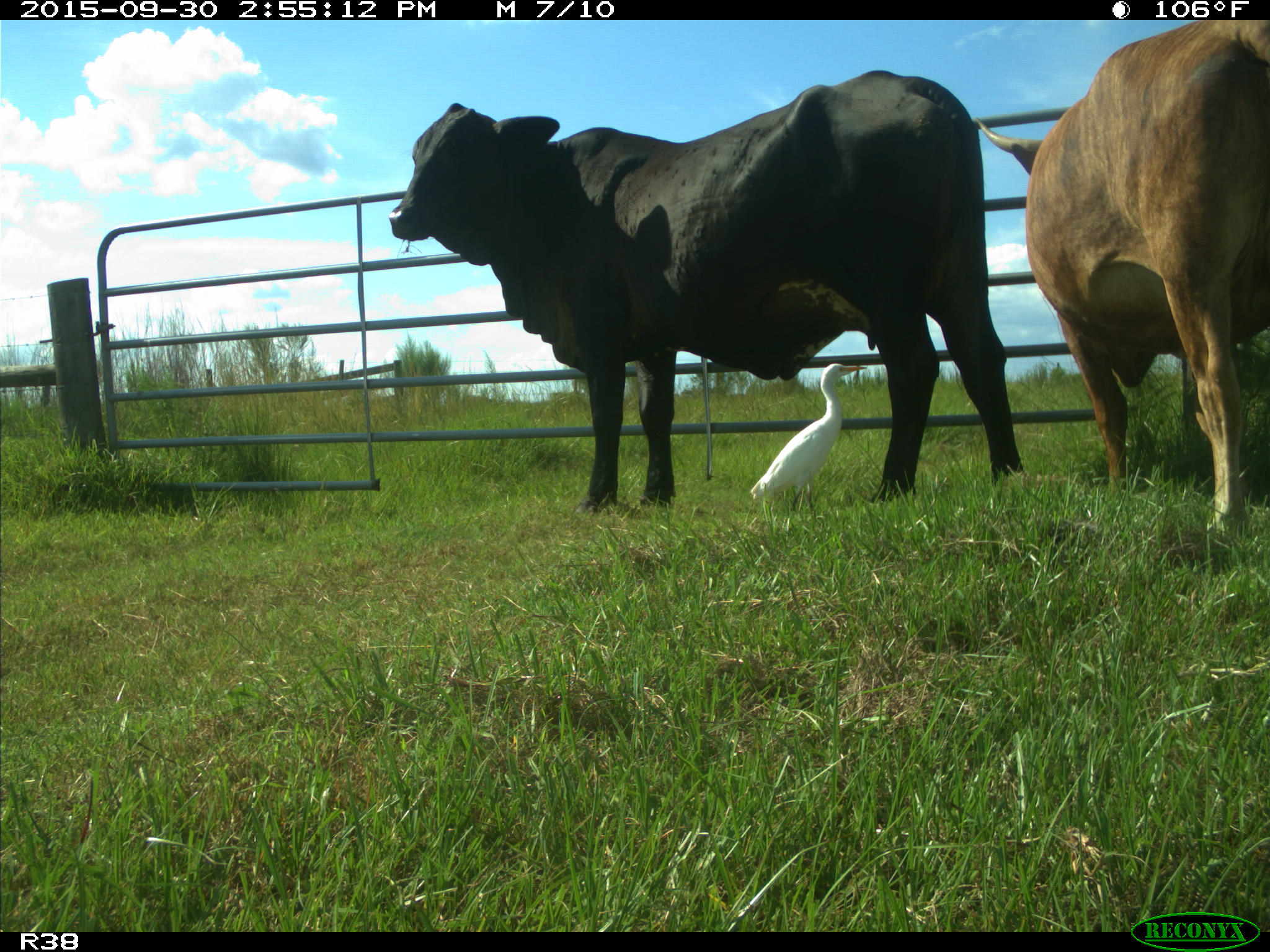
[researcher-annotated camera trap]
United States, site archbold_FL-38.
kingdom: Animalia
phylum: Chordata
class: Mammalia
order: Artiodactyla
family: Bovidae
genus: Bos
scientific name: Bos taurus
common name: domestic cow